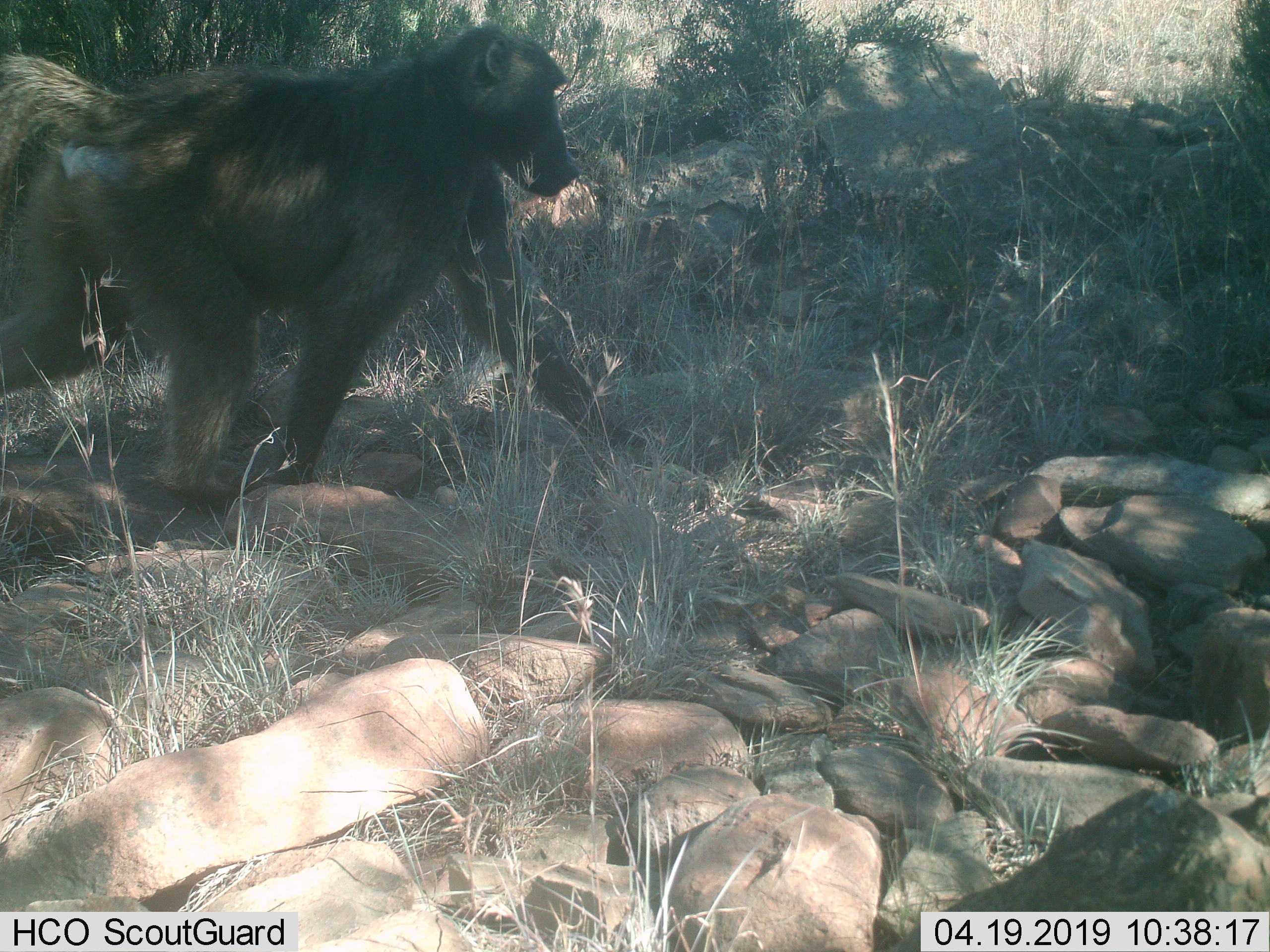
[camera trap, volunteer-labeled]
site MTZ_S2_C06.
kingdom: Animalia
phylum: Chordata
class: Mammalia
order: Primates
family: Cercopithecidae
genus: Papio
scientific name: Papio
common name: baboon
Baboon (Papio), count 1. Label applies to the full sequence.